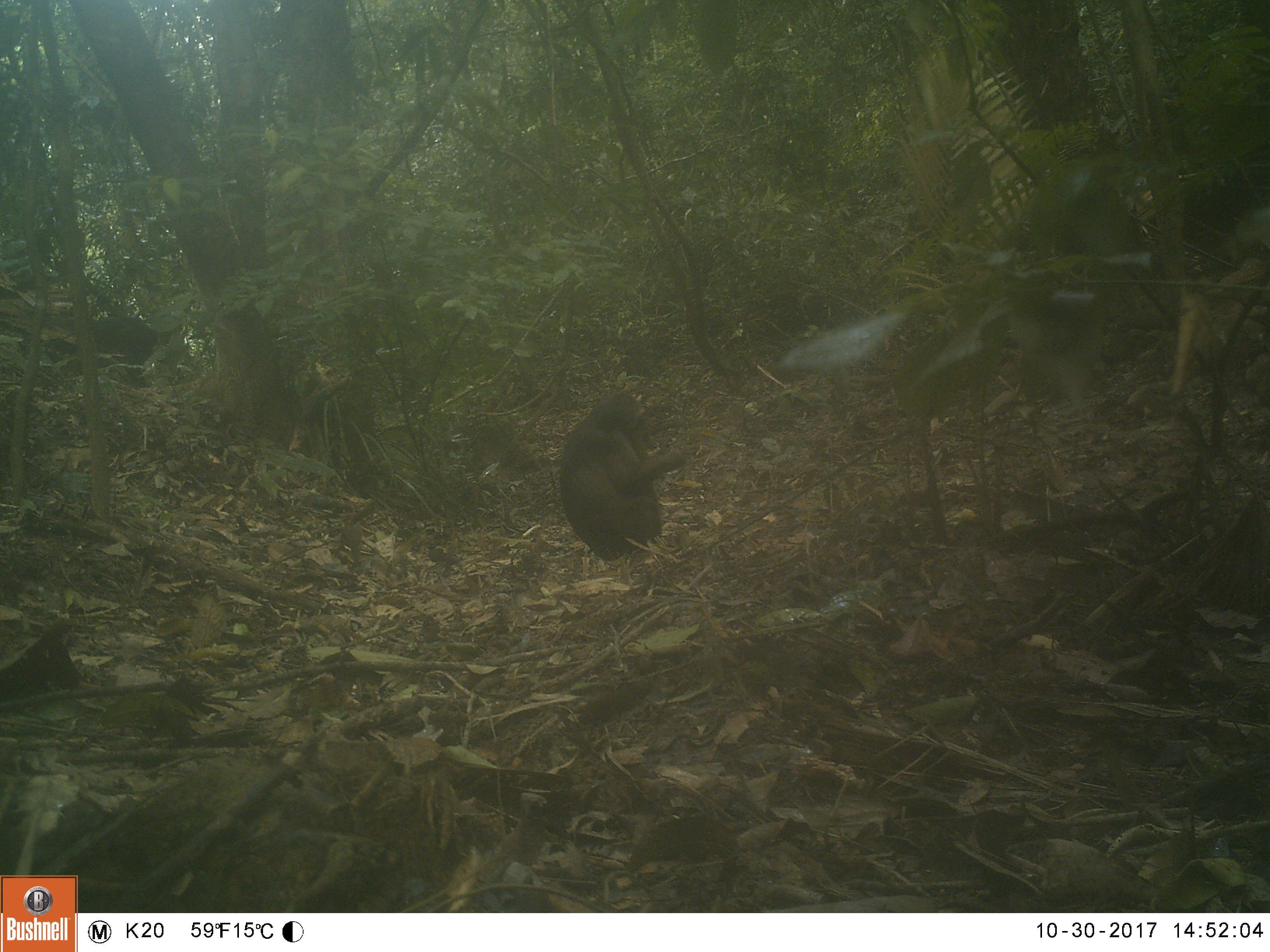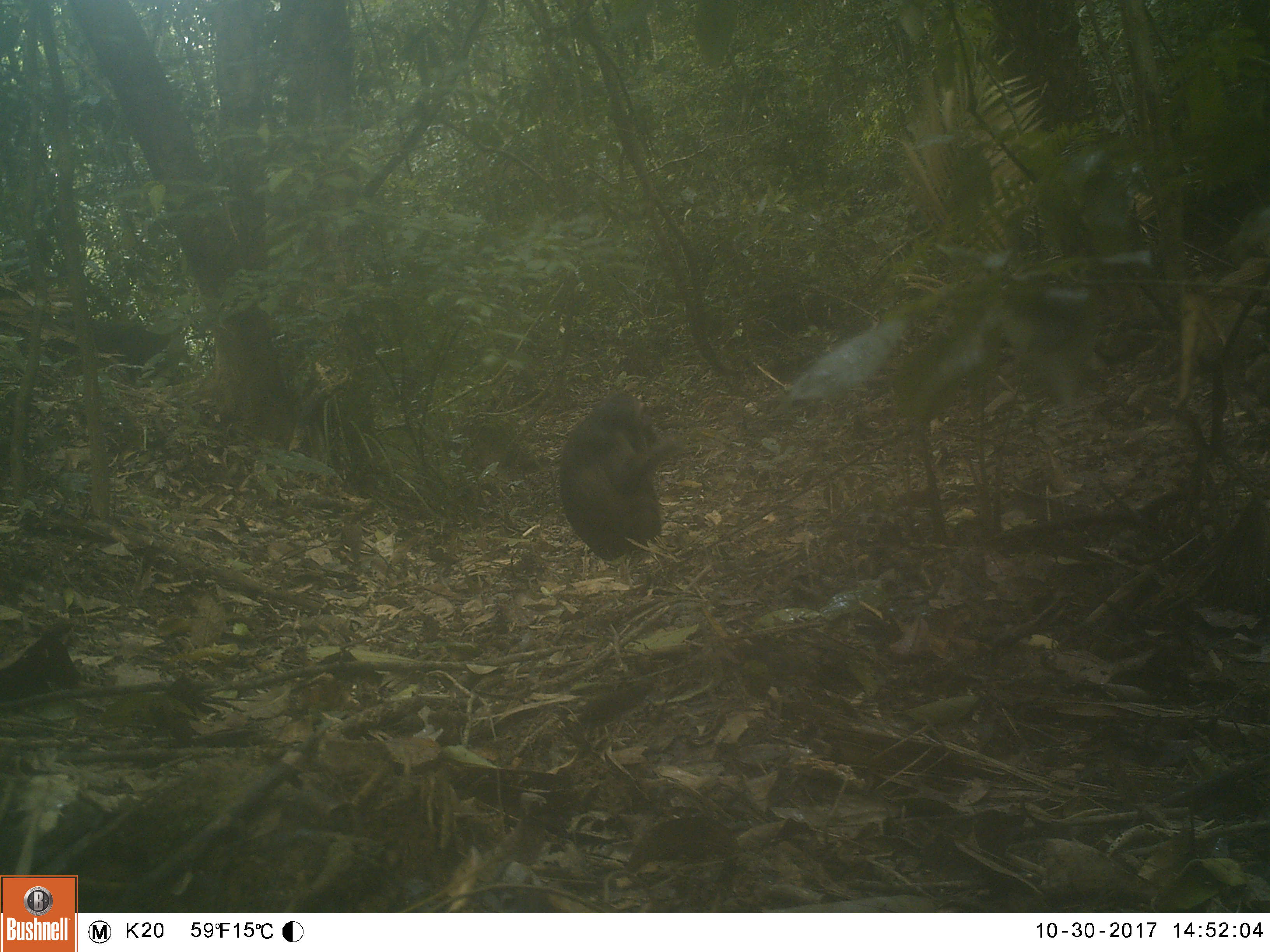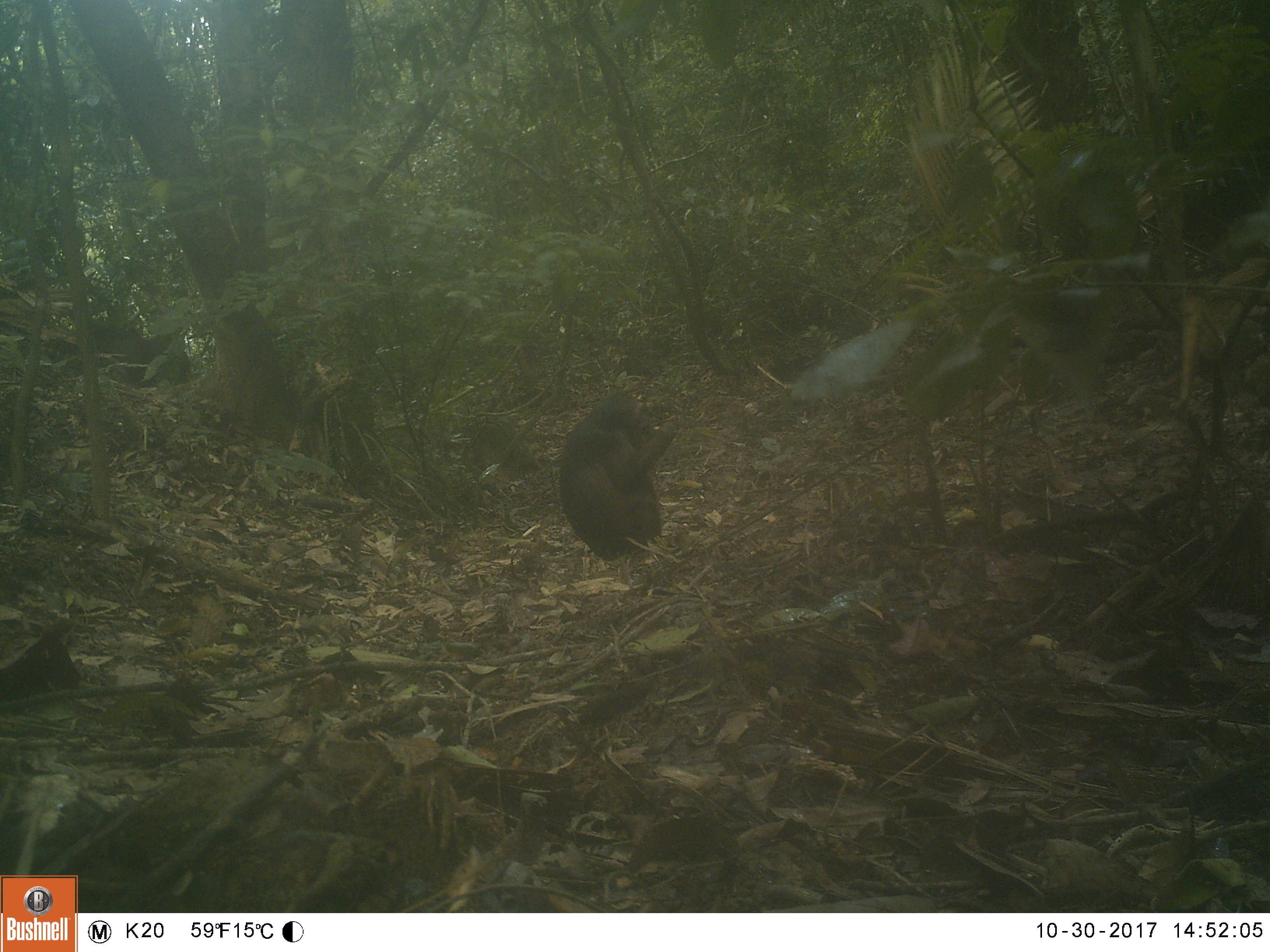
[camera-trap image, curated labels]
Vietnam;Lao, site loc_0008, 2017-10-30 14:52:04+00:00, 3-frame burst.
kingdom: Animalia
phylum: Chordata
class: Mammalia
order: Primates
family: Cercopithecidae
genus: Macaca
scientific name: Macaca arctoides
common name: stump-tailed macaque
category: stump tailed macaque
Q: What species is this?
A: Stump tailed macaque (stump-tailed macaque) (Macaca arctoides).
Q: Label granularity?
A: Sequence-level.